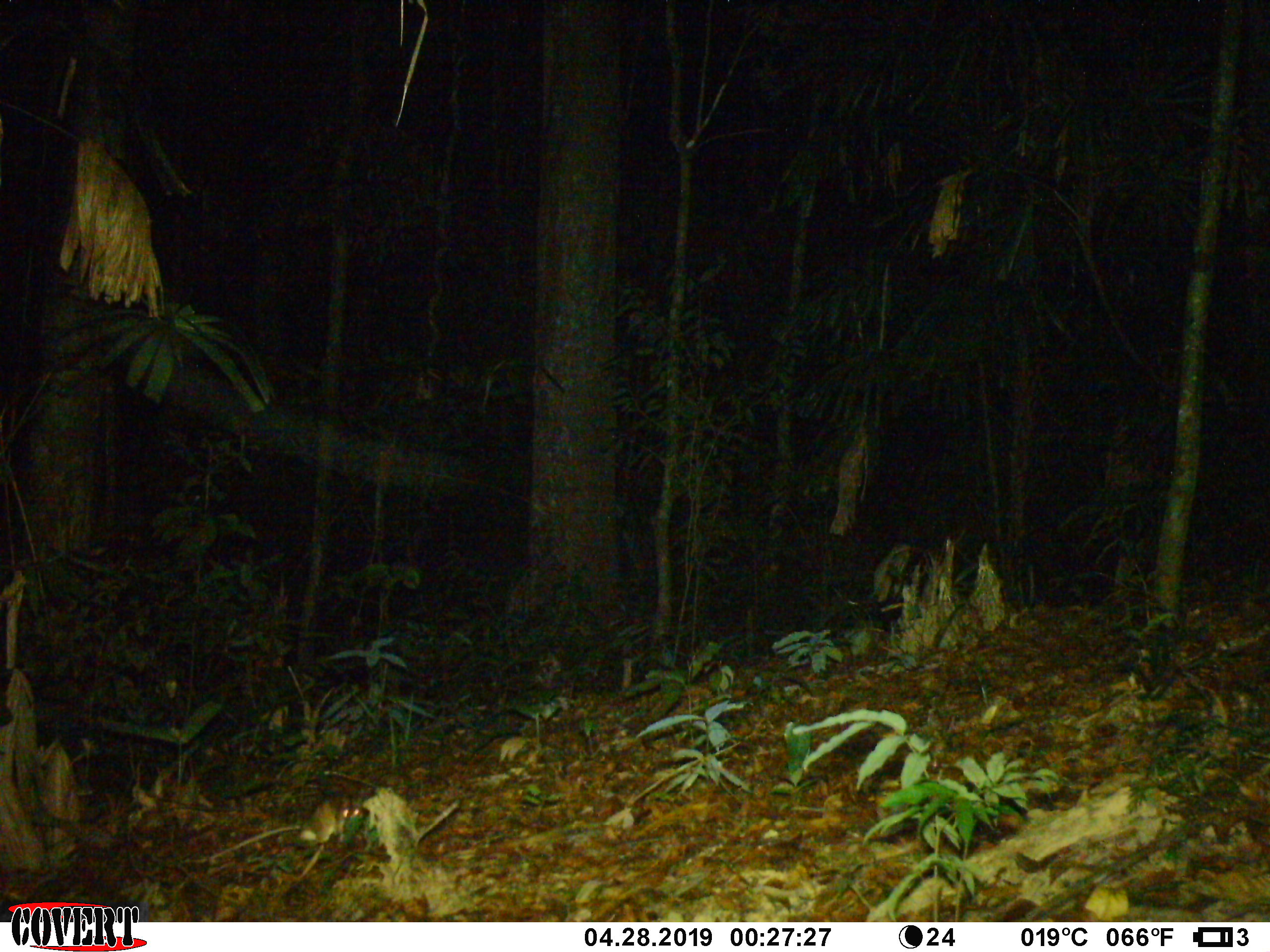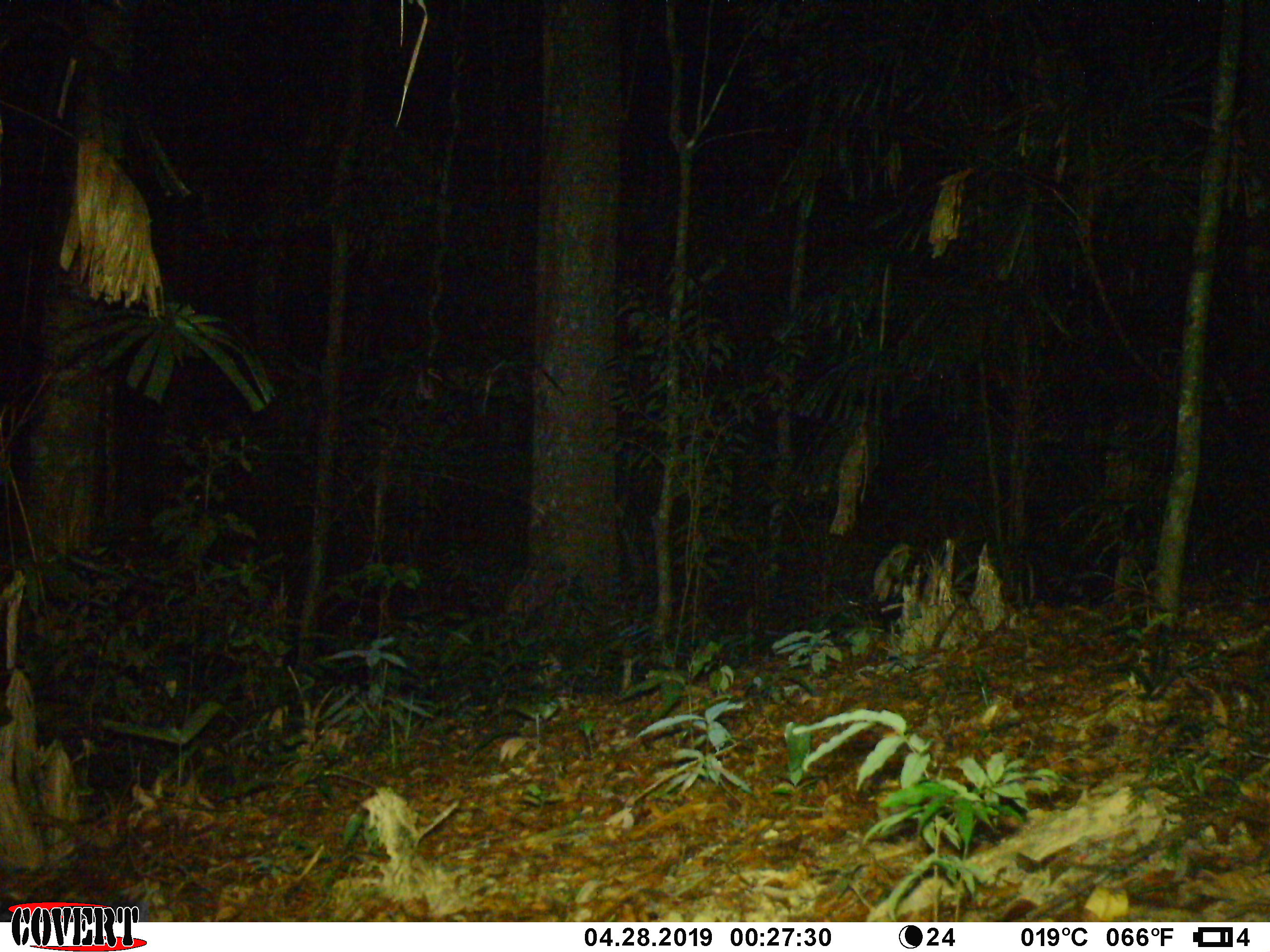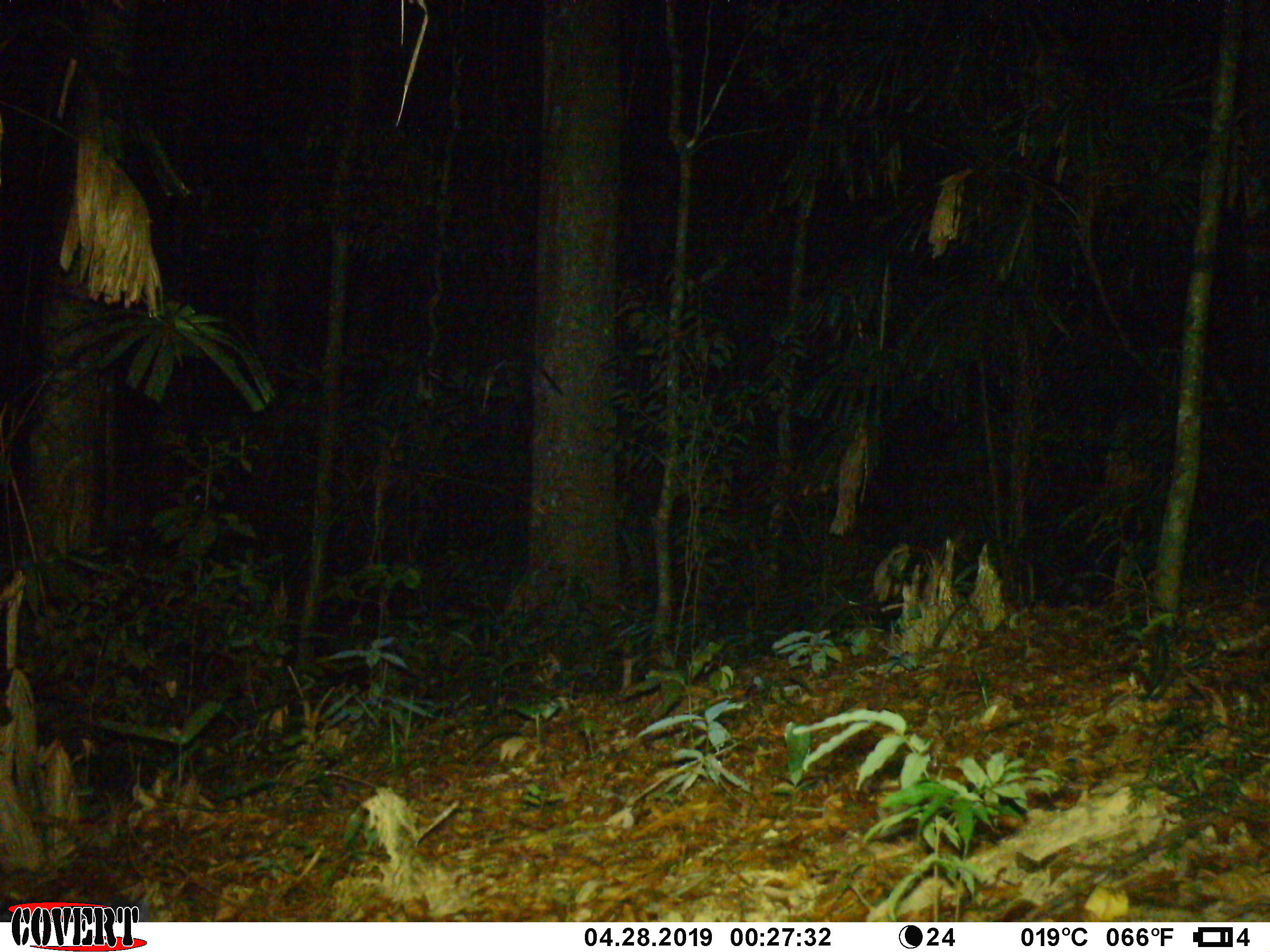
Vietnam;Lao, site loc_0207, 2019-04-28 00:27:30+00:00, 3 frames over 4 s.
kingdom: Animalia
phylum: Chordata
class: Mammalia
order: Rodentia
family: Muridae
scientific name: Muridae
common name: old-world mice and rats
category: unidentified murid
Unidentified murid (old-world mice and rats) (Muridae). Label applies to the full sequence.